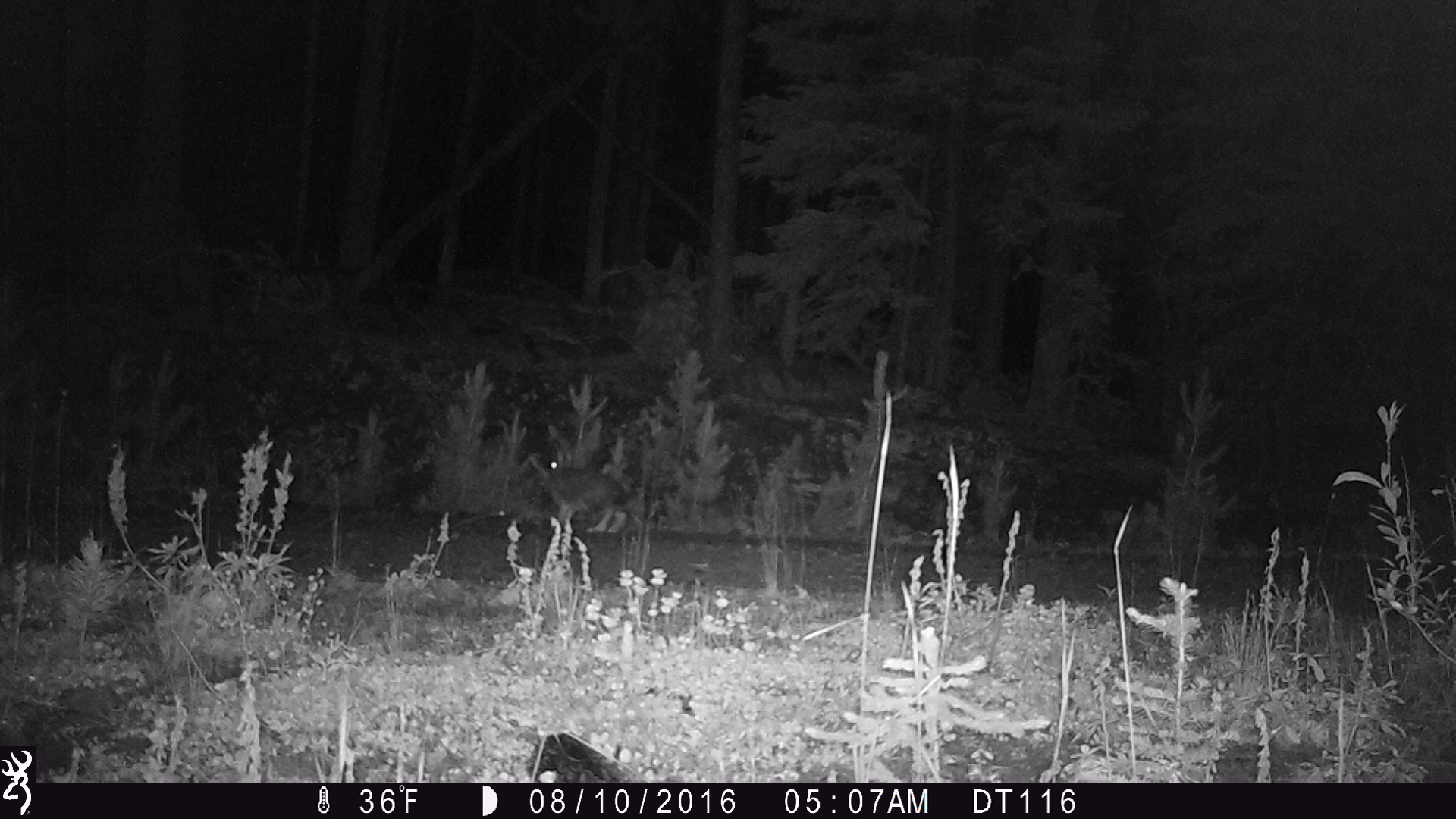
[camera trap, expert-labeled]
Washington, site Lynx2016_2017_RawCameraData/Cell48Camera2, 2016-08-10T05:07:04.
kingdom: Animalia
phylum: Chordata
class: Mammalia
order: Lagomorpha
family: Leporidae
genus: Lepus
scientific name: Lepus americanus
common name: snowshoe hare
Lepus americanus (snowshoe hare). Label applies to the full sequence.